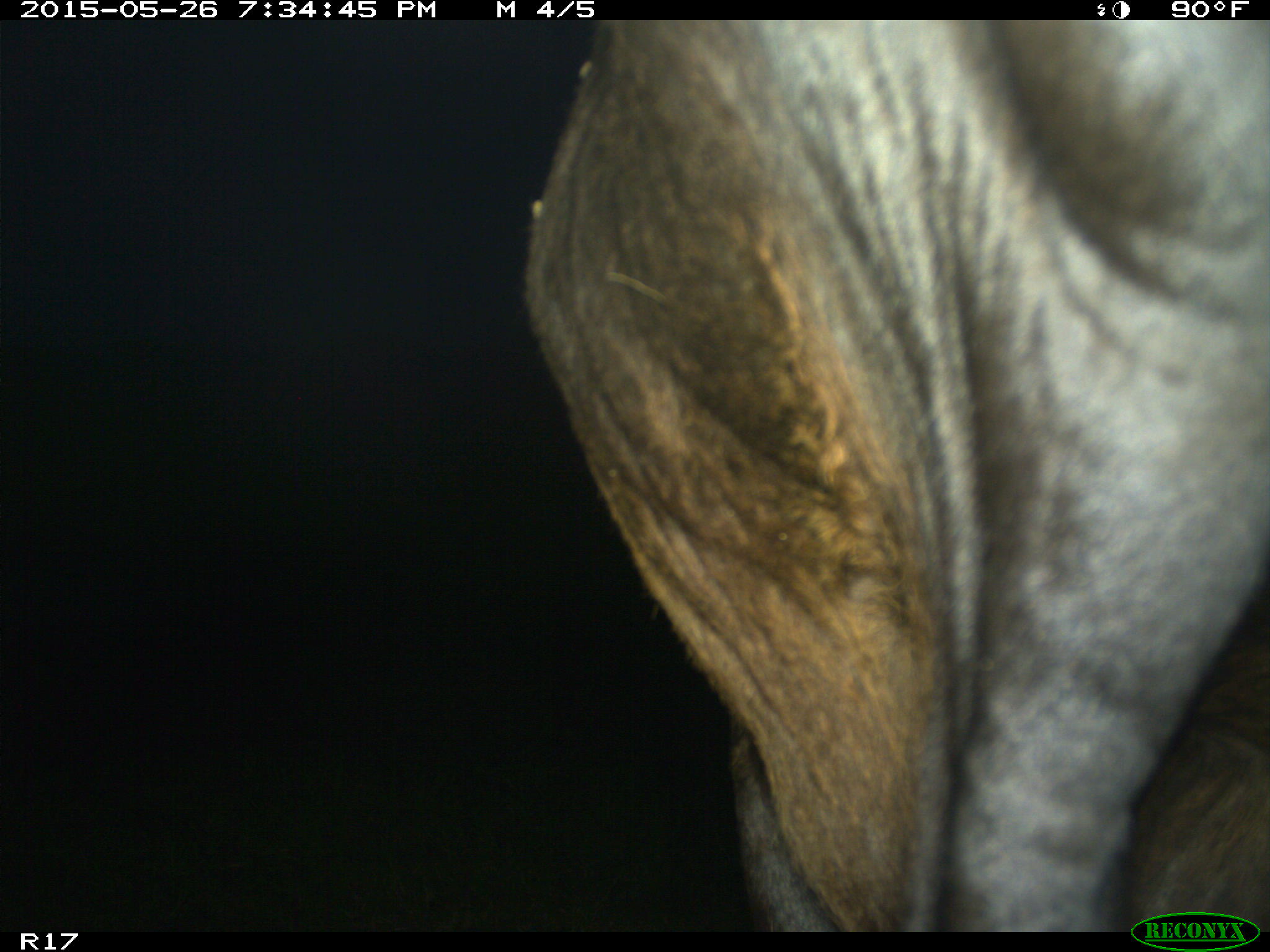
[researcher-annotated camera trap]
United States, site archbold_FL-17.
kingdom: Animalia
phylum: Chordata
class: Mammalia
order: Artiodactyla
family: Bovidae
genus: Bos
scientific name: Bos taurus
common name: domestic cow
Bos taurus (domestic cow).